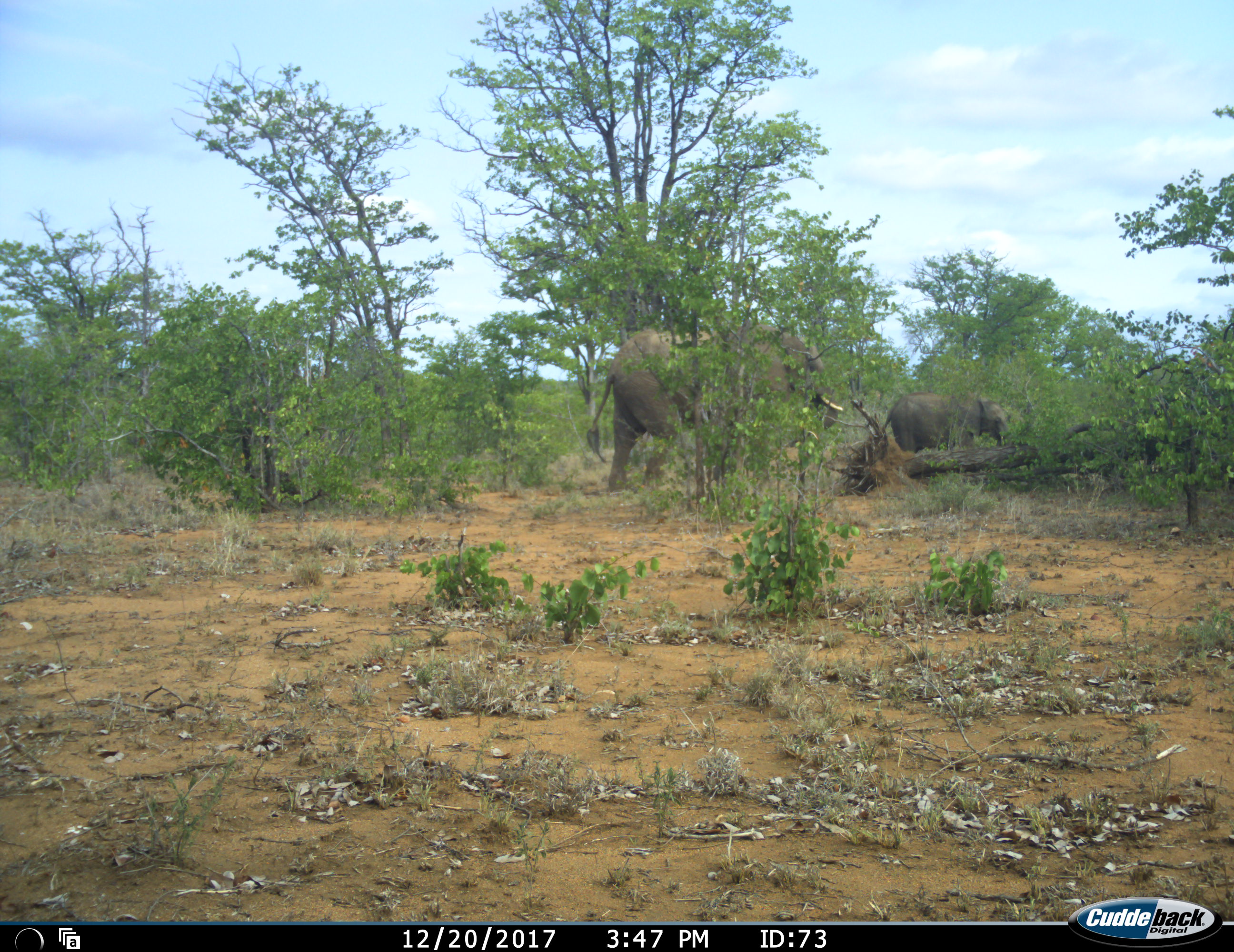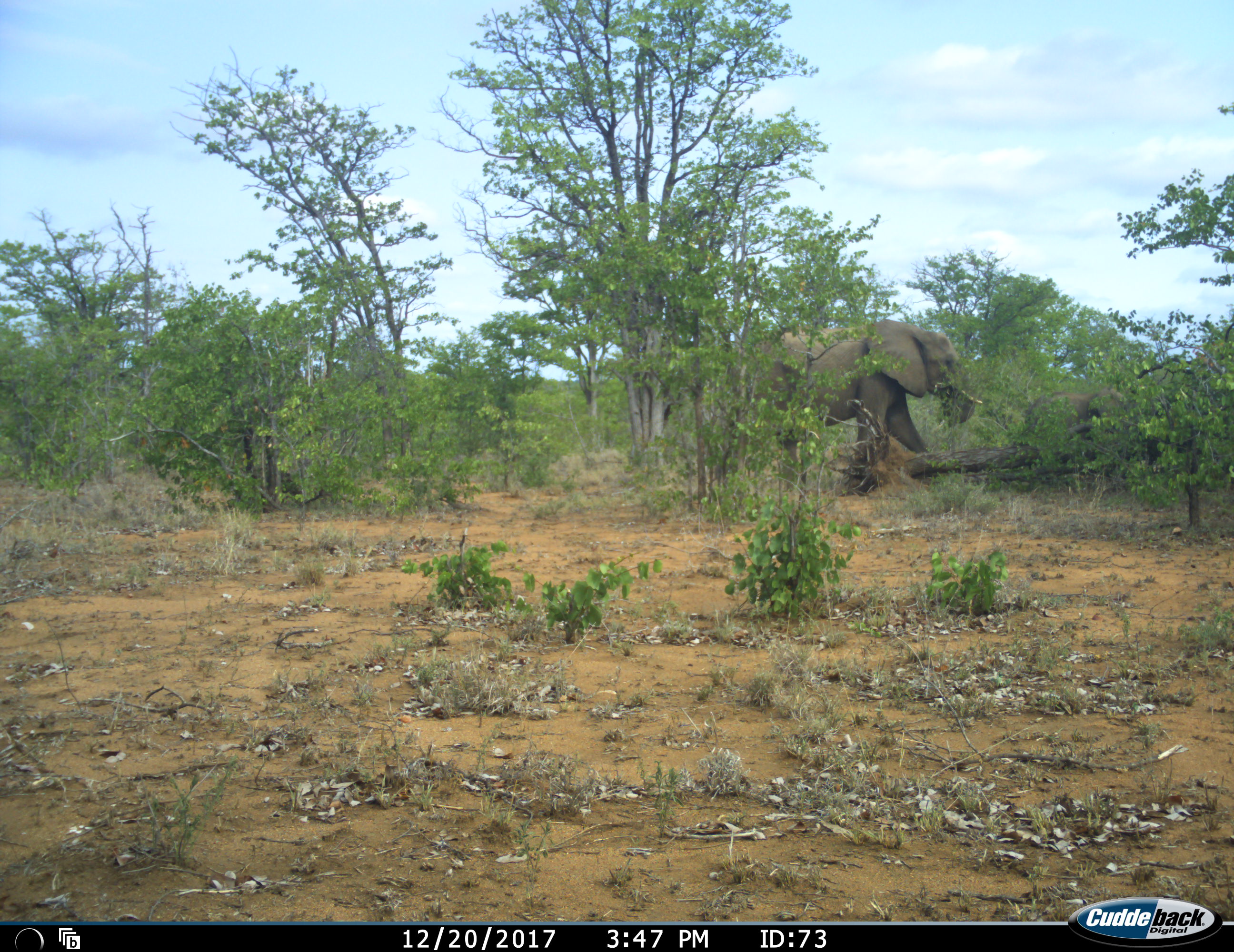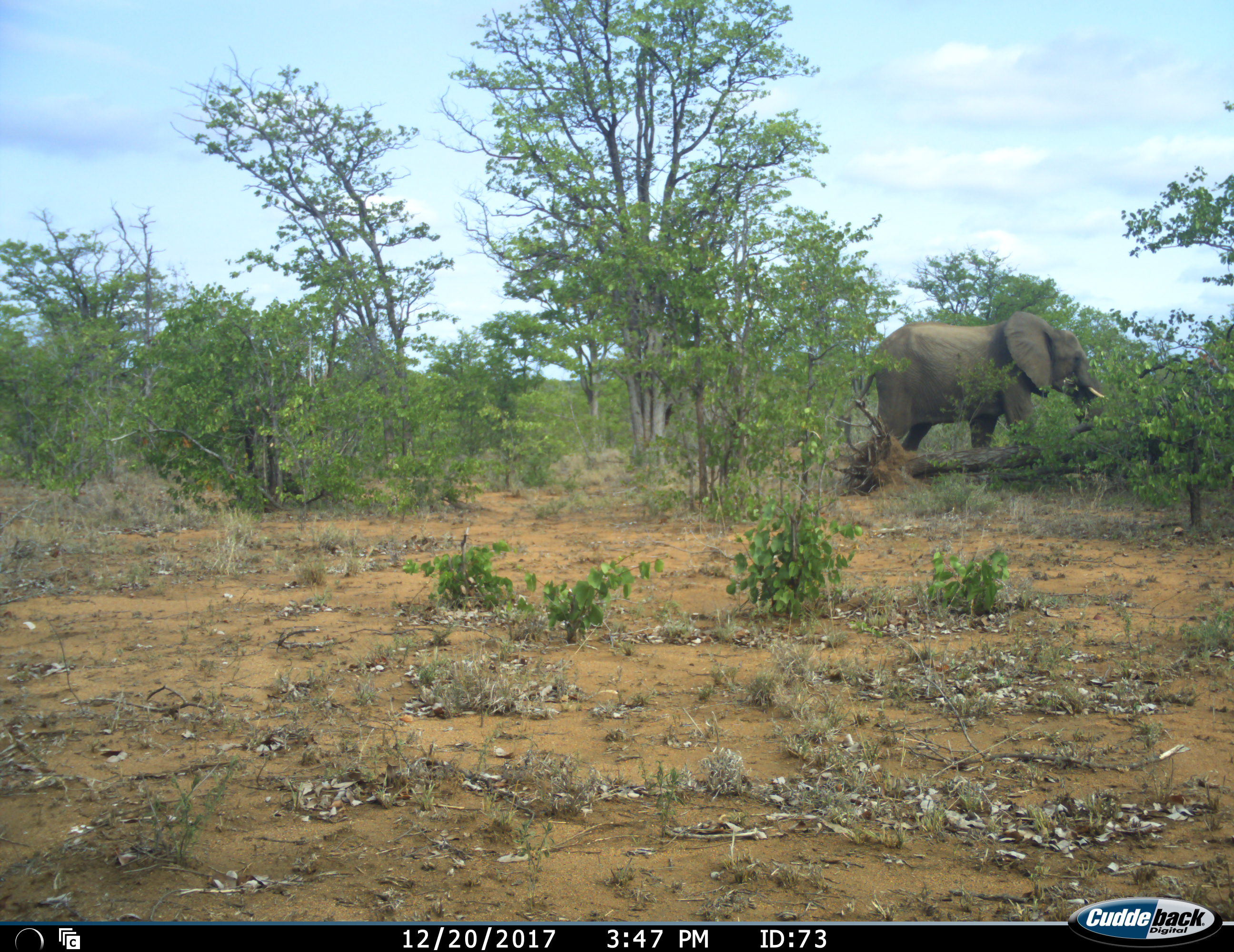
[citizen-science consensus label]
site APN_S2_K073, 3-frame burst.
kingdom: Animalia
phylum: Chordata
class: Mammalia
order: Proboscidea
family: Elephantidae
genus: Loxodonta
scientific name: Loxodonta africana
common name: african bush elephant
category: elephant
Elephant (african bush elephant) (Loxodonta africana), count 2. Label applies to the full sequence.